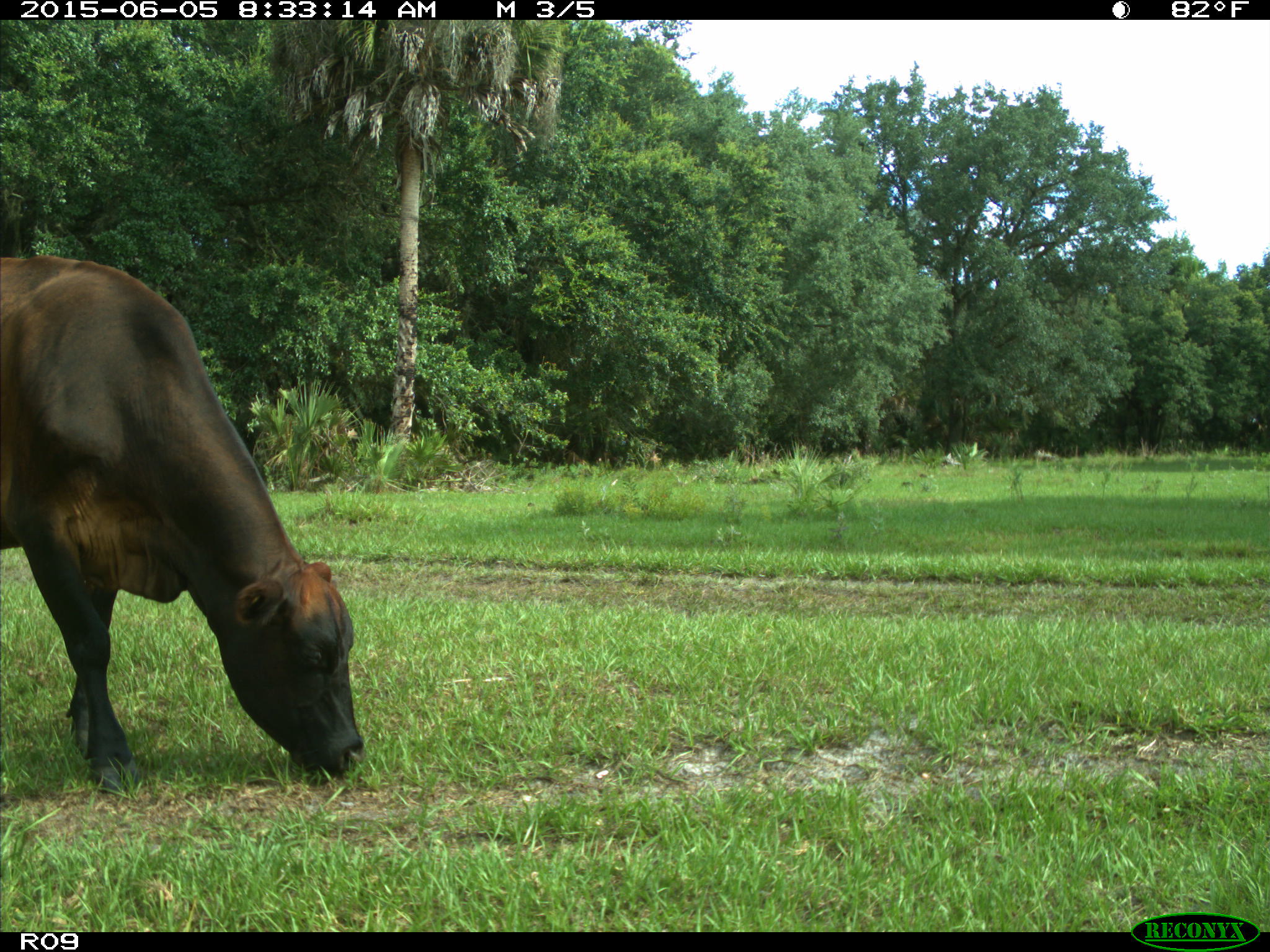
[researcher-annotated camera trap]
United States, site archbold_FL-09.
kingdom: Animalia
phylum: Chordata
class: Mammalia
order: Artiodactyla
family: Bovidae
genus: Bos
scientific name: Bos taurus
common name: domestic cow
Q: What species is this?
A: Bos taurus (domestic cow).